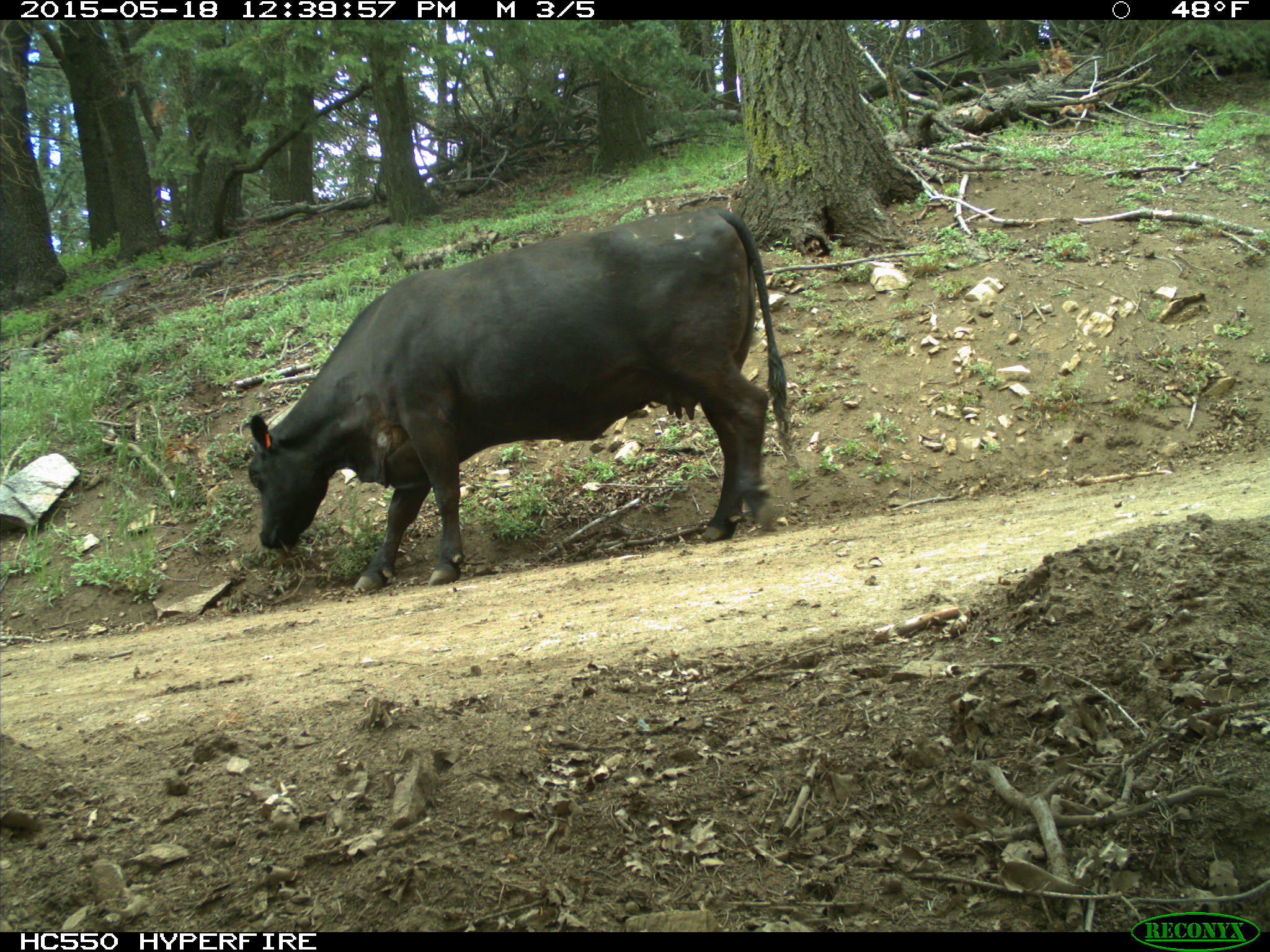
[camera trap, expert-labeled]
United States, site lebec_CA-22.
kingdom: Animalia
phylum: Chordata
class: Mammalia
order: Artiodactyla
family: Bovidae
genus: Bos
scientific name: Bos taurus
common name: domestic cow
Bos taurus (domestic cow).